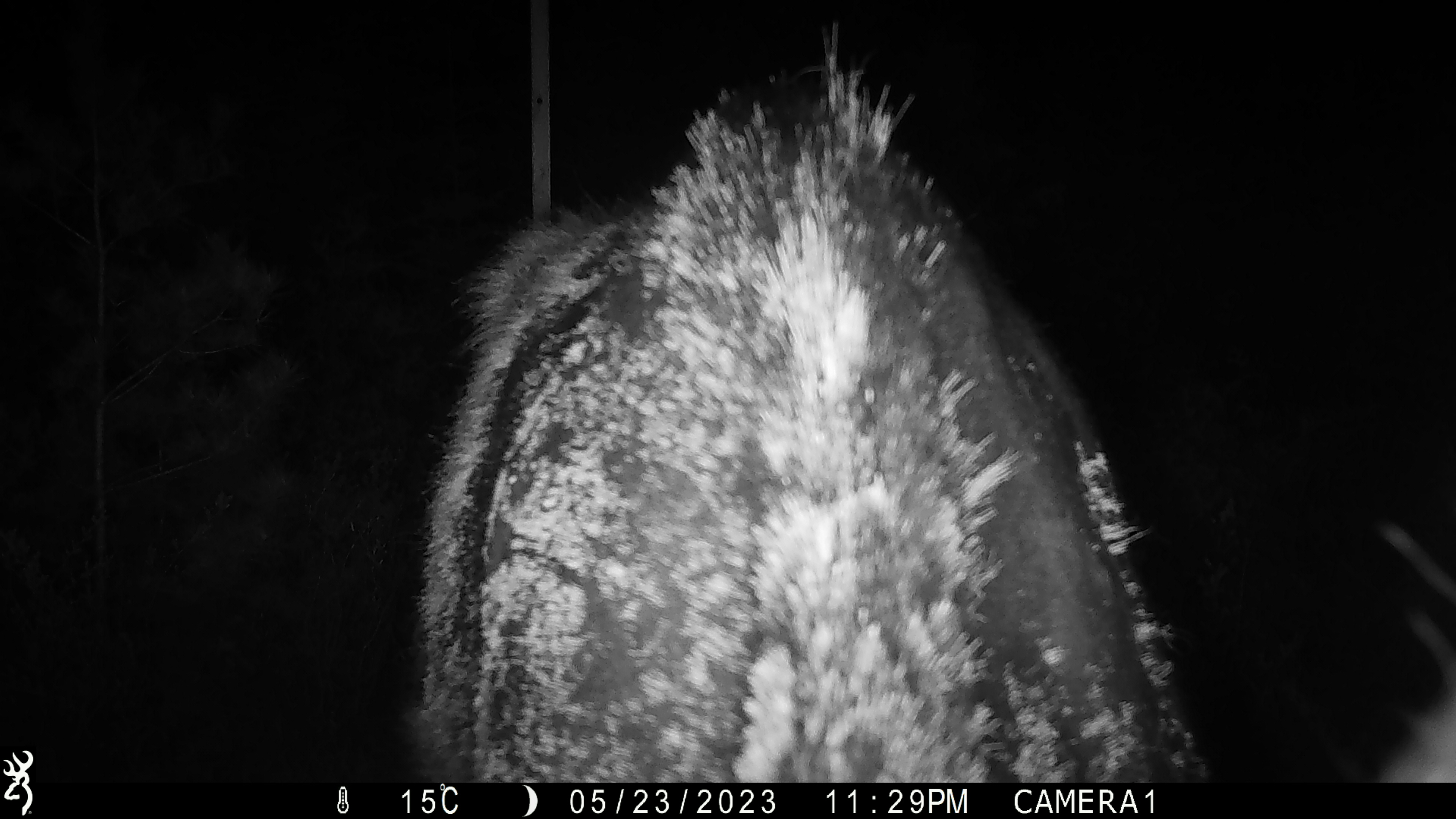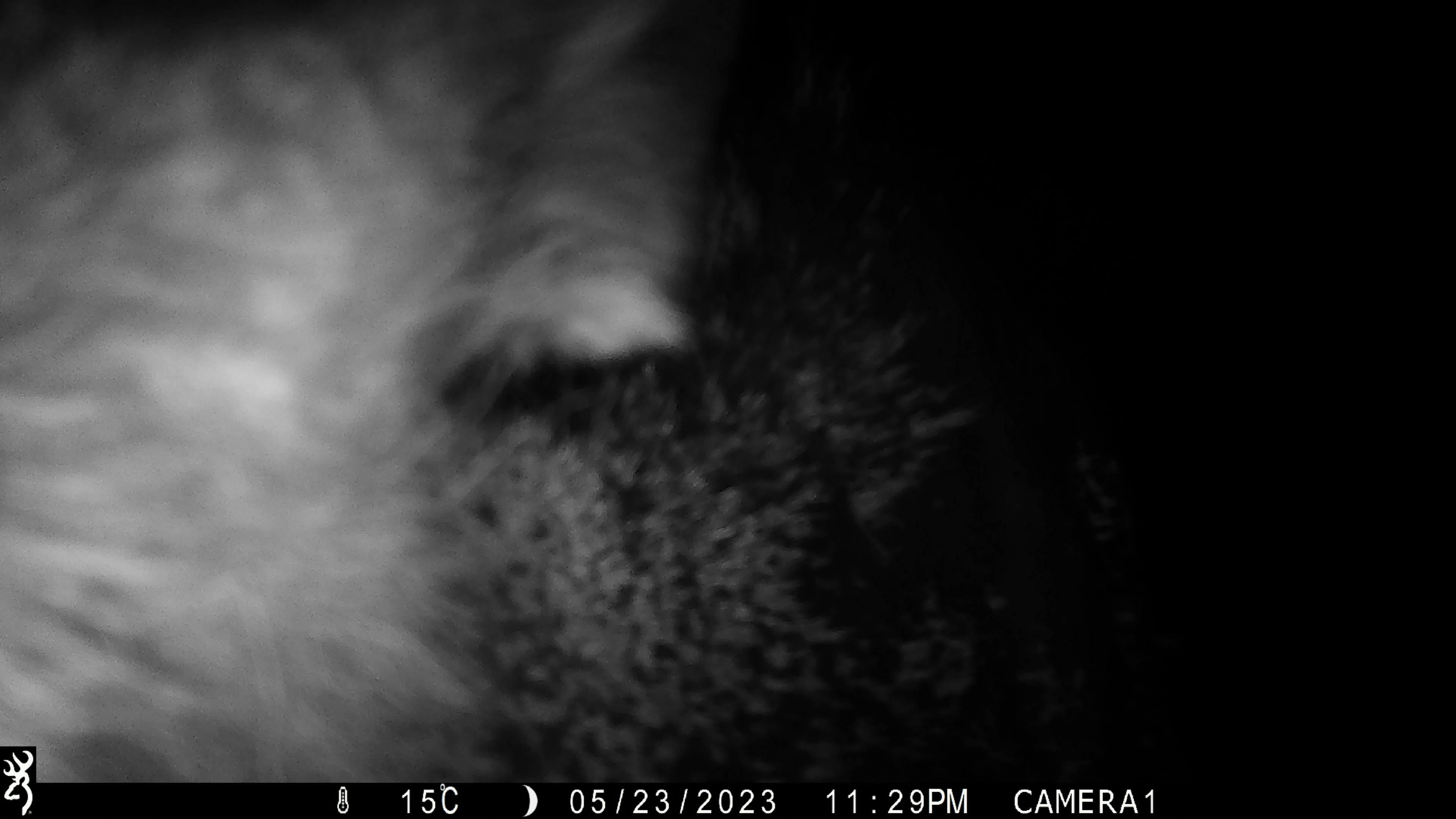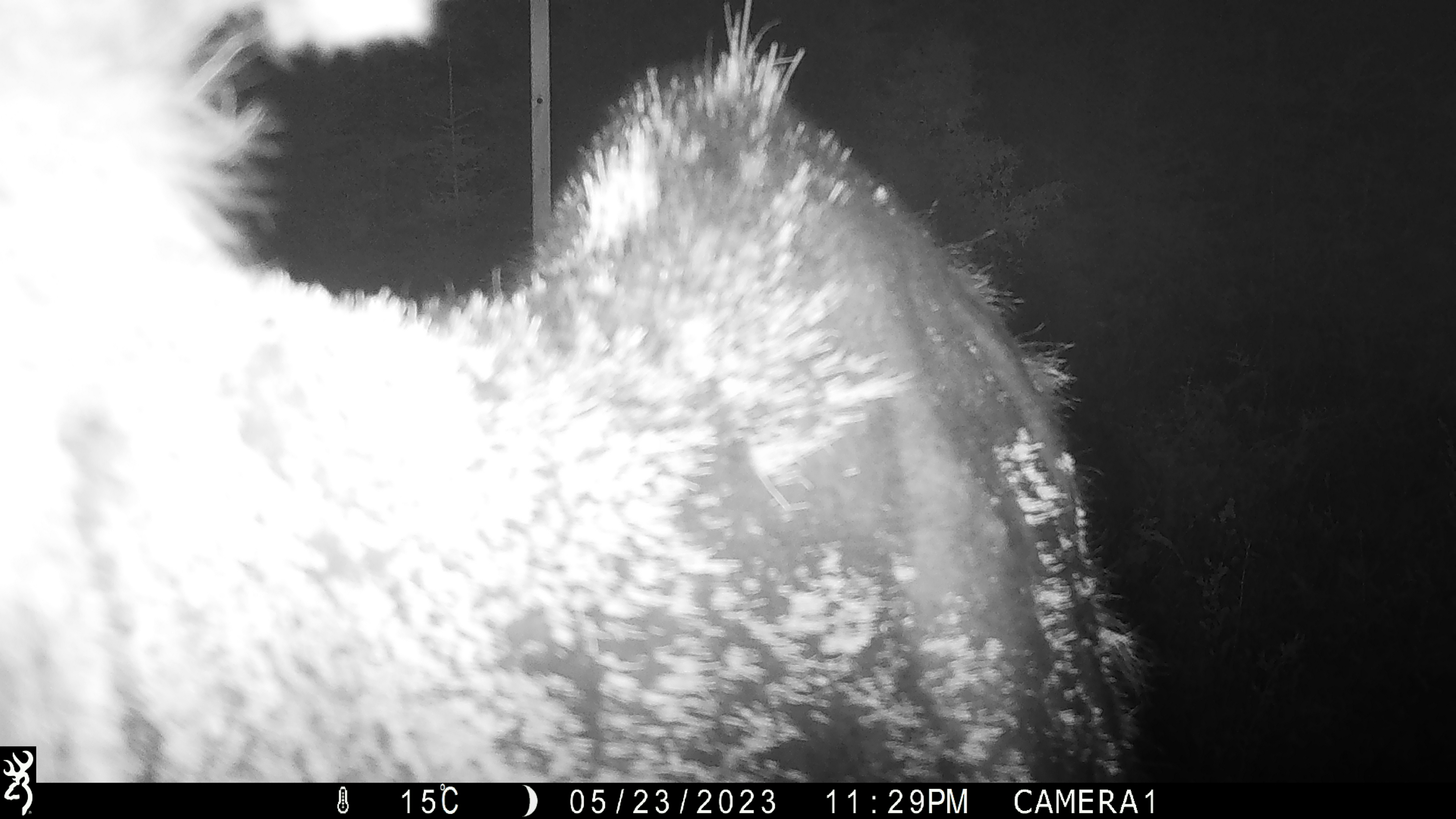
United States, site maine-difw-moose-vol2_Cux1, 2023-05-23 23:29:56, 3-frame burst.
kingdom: Animalia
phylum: Chordata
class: Mammalia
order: Artiodactyla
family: Cervidae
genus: Alces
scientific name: Alces alces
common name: moose